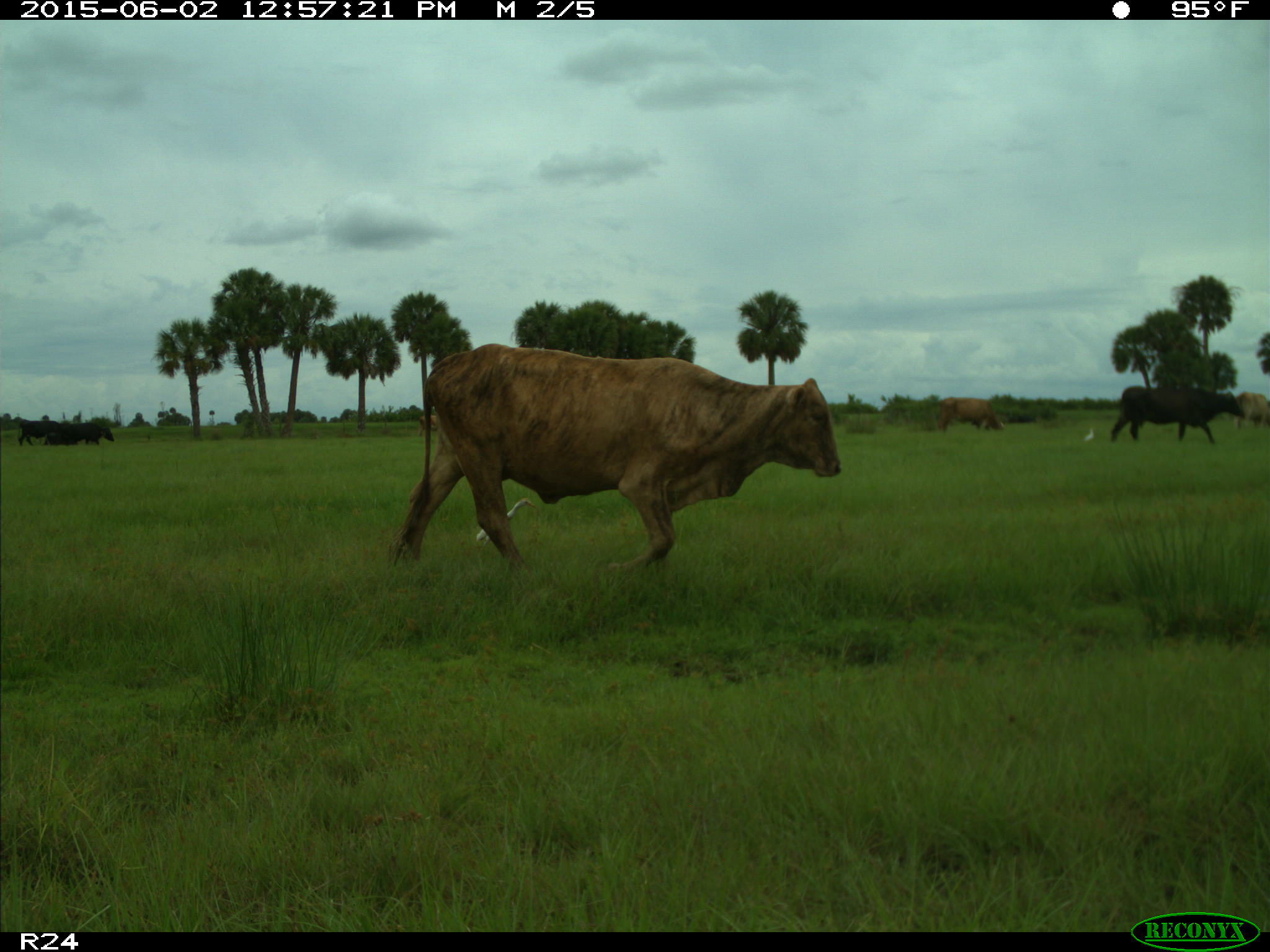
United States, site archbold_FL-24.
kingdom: Animalia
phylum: Chordata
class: Mammalia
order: Artiodactyla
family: Bovidae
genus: Bos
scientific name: Bos taurus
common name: domestic cow